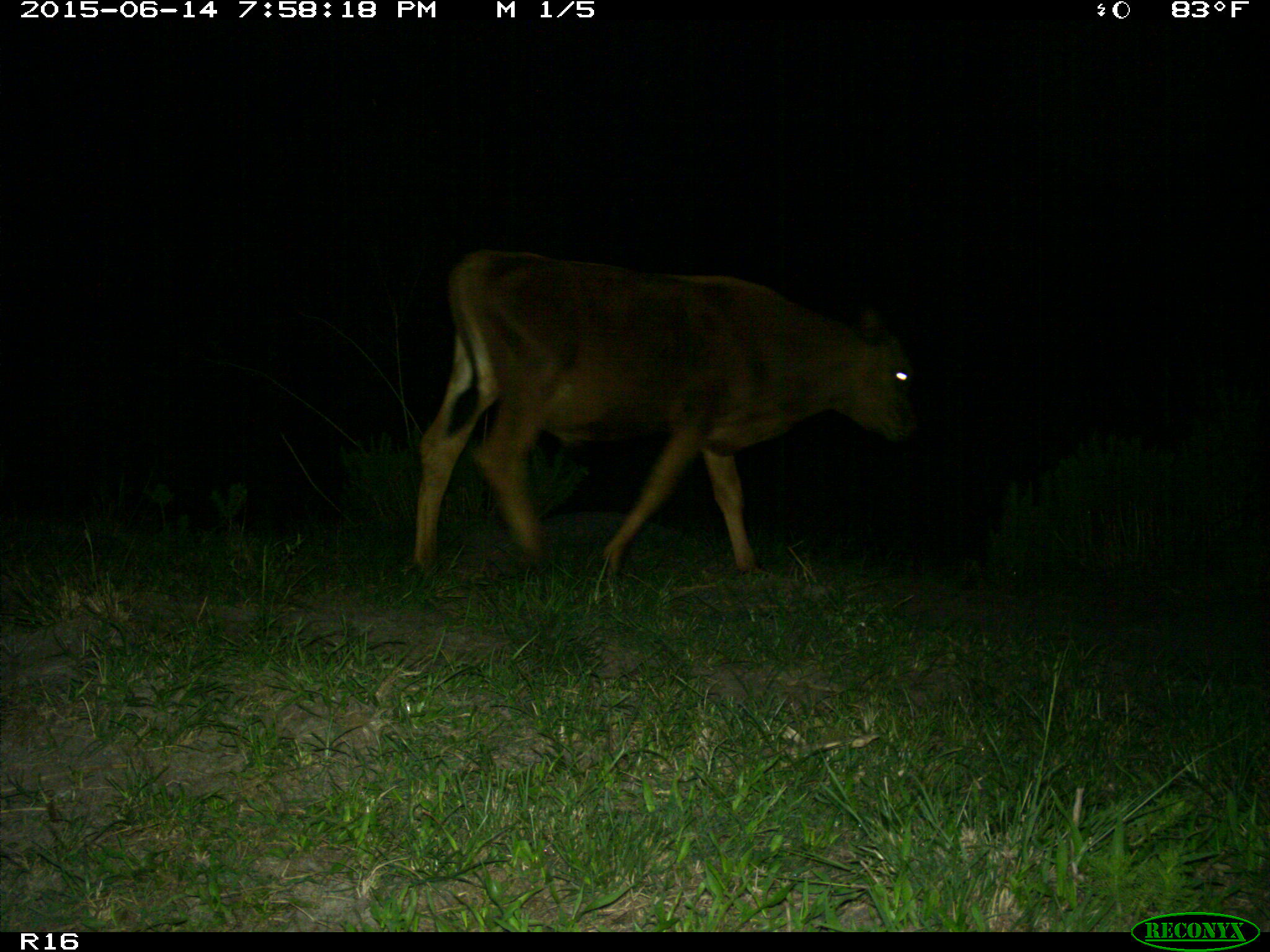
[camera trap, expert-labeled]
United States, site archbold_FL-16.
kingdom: Animalia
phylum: Chordata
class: Mammalia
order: Artiodactyla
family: Bovidae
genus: Bos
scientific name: Bos taurus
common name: domestic cow